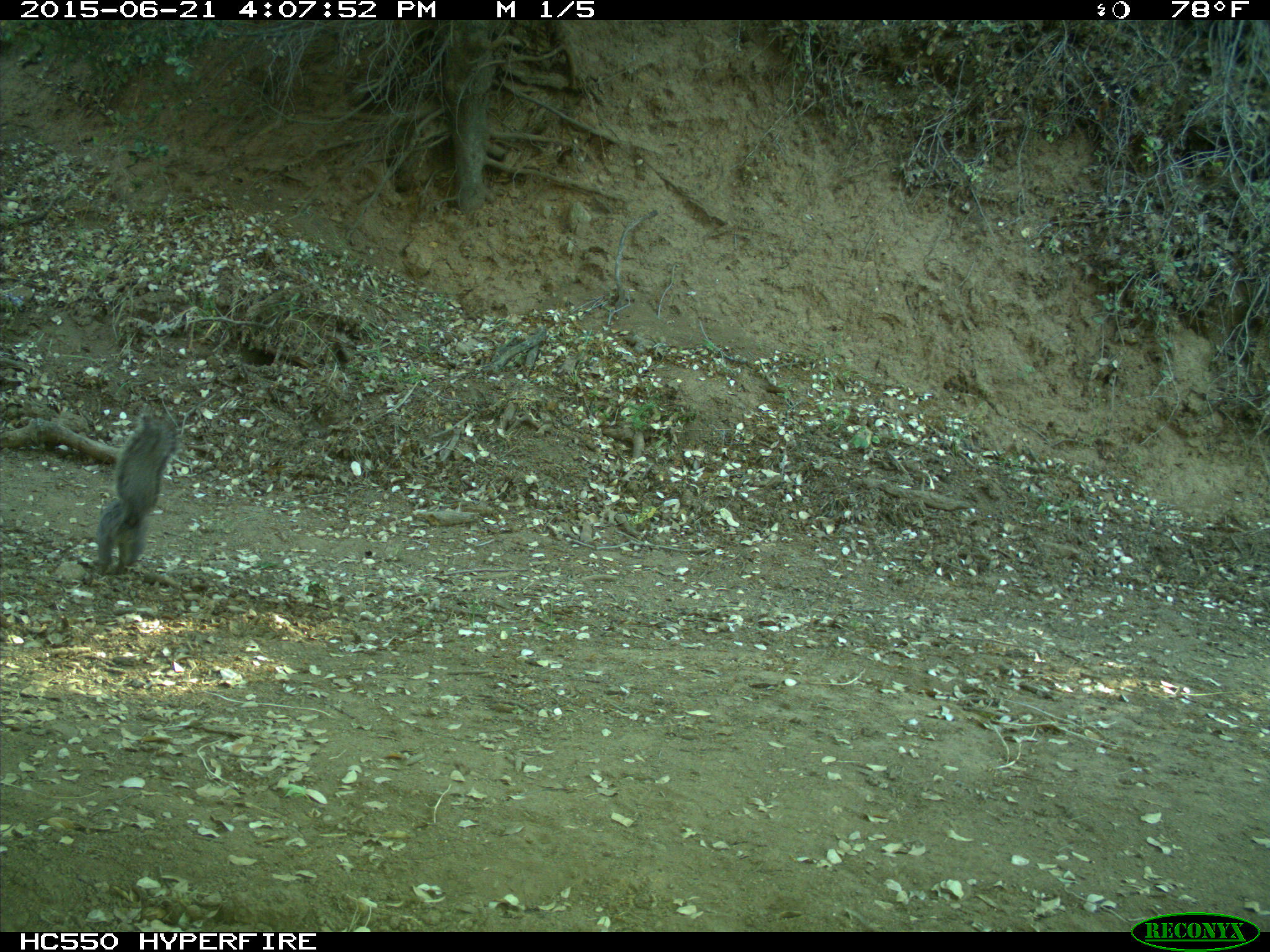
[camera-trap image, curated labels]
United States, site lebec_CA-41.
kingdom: Animalia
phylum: Chordata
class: Mammalia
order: Rodentia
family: Sciuridae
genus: Sciurus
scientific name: Sciurus carolinensis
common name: eastern gray squirrel